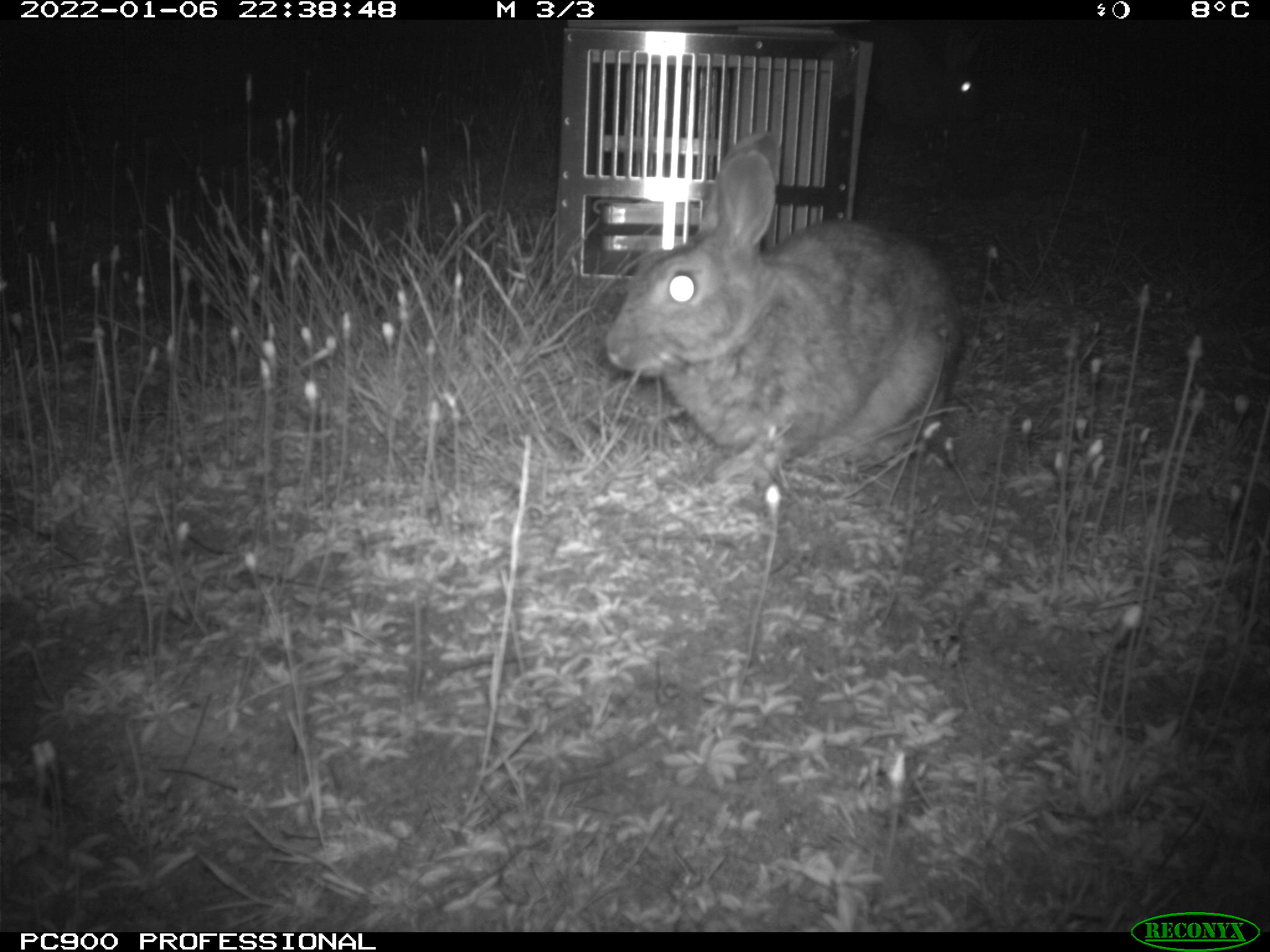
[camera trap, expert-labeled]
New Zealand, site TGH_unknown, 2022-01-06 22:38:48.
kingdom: Animalia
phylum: Chordata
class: Mammalia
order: Lagomorpha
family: Leporidae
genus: Oryctolagus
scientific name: Oryctolagus cuniculus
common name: european rabbit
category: rabbit